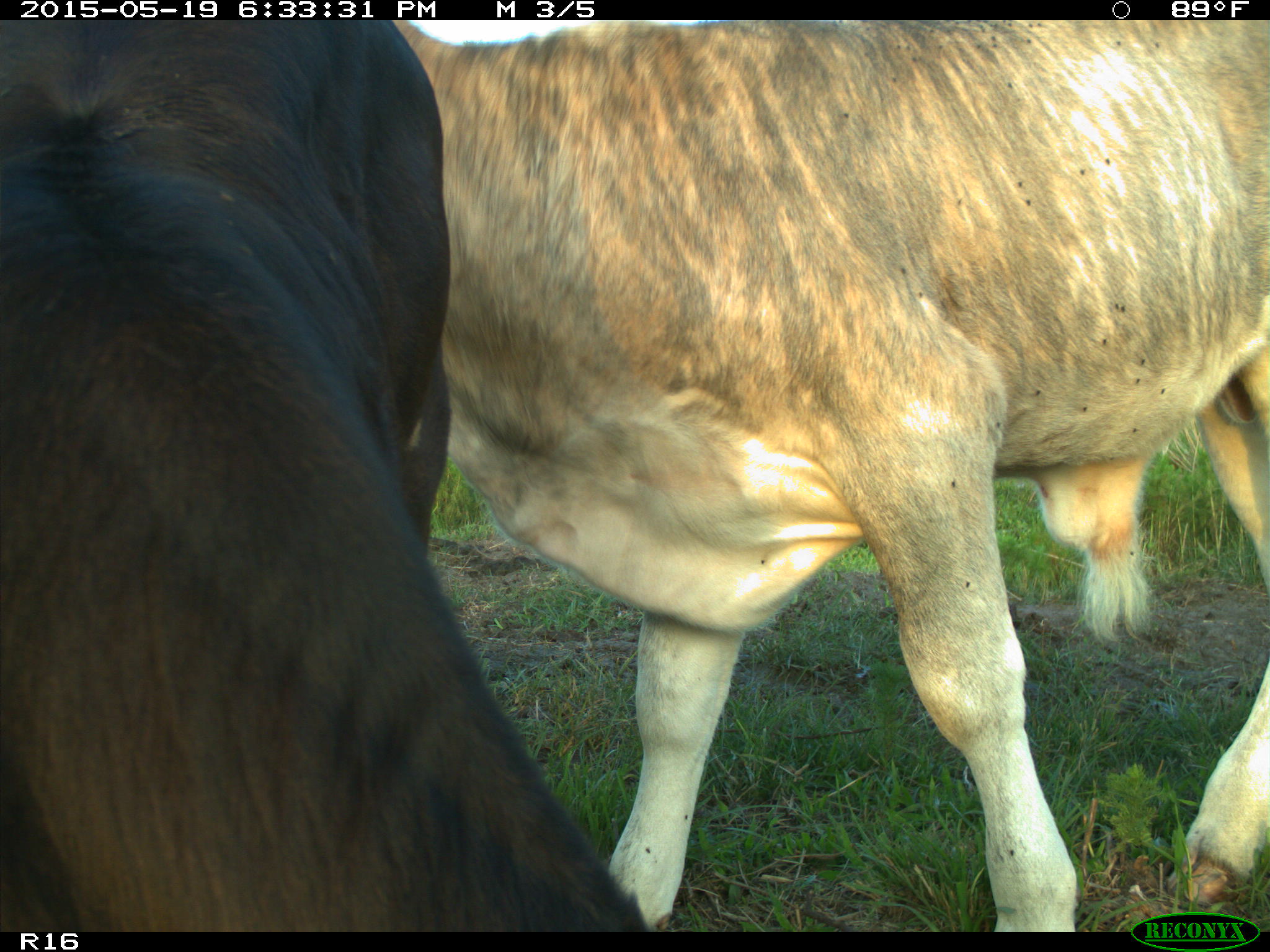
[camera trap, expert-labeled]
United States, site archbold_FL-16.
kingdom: Animalia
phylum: Chordata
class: Mammalia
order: Artiodactyla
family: Bovidae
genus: Bos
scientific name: Bos taurus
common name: domestic cow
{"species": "Bos taurus (domestic cow)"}